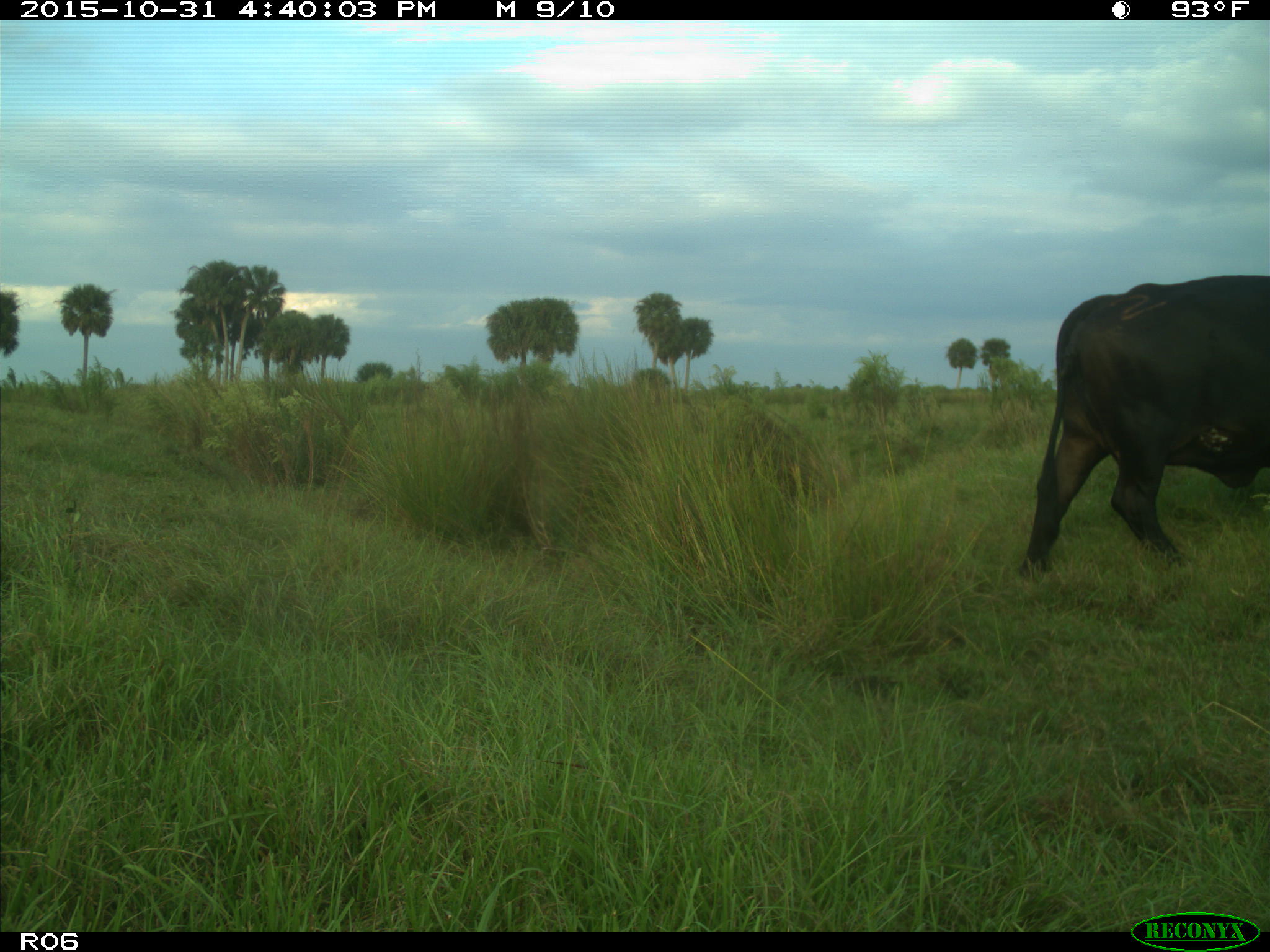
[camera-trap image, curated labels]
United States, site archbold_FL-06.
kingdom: Animalia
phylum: Chordata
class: Mammalia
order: Artiodactyla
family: Bovidae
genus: Bos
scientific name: Bos taurus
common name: domestic cow